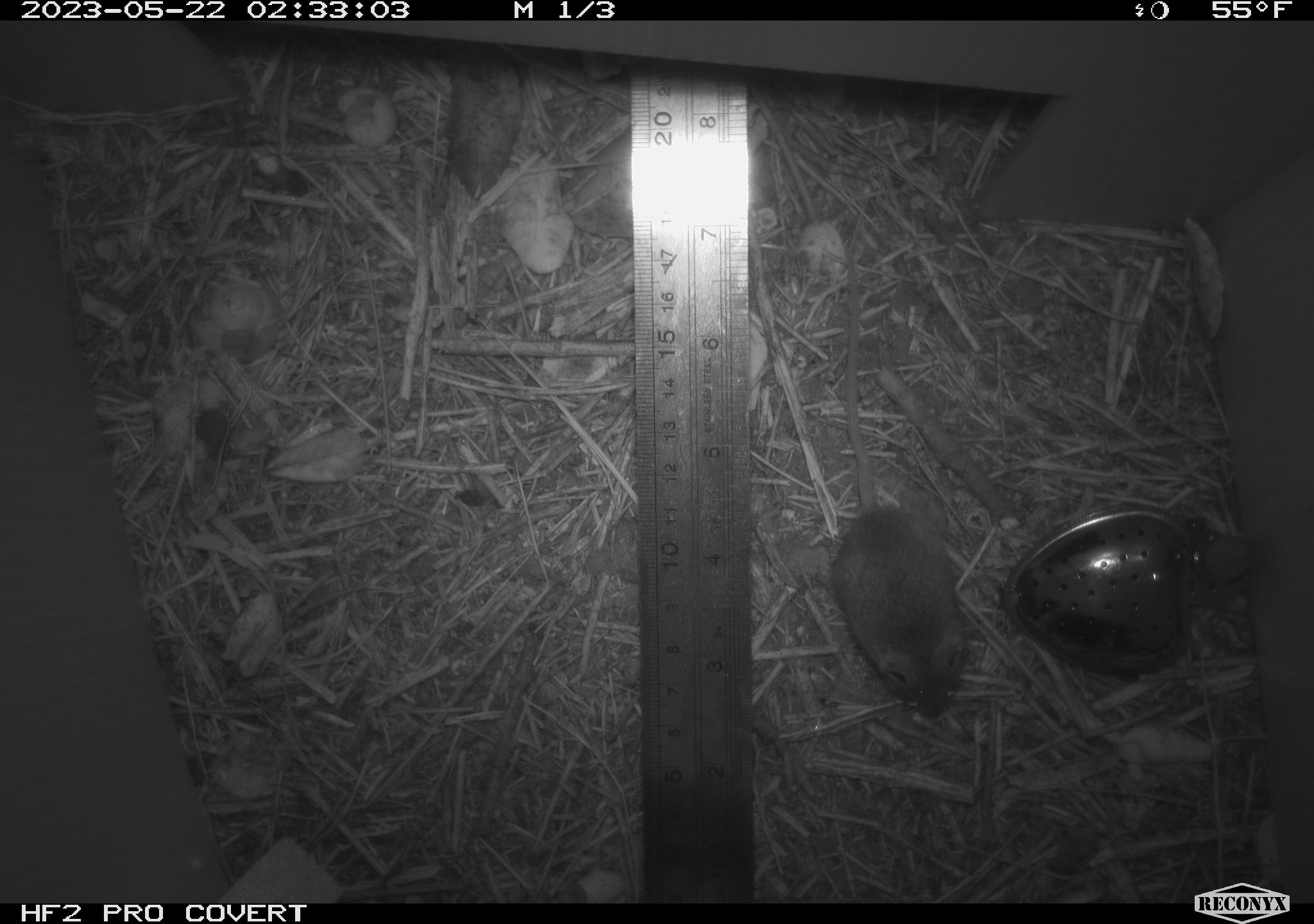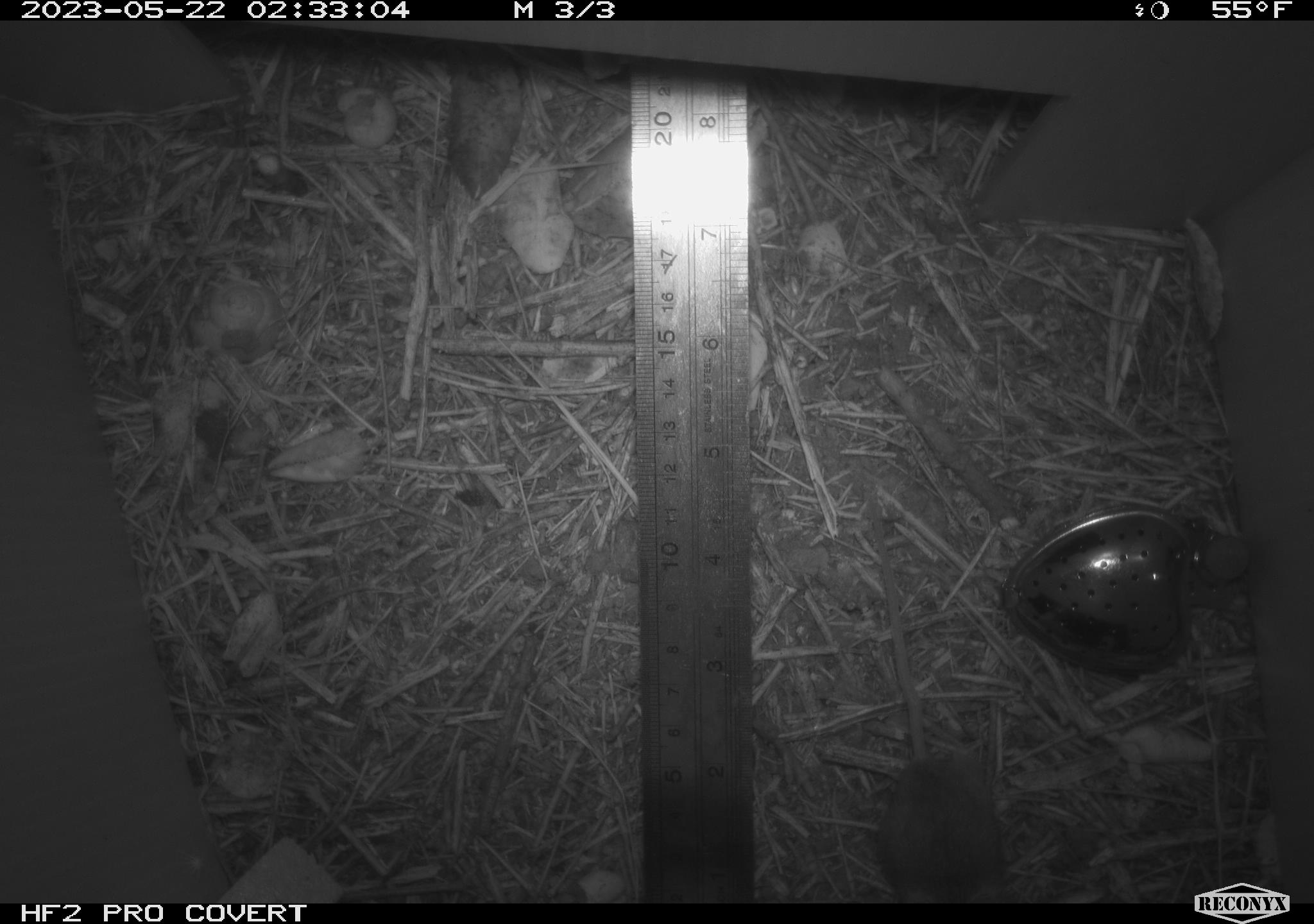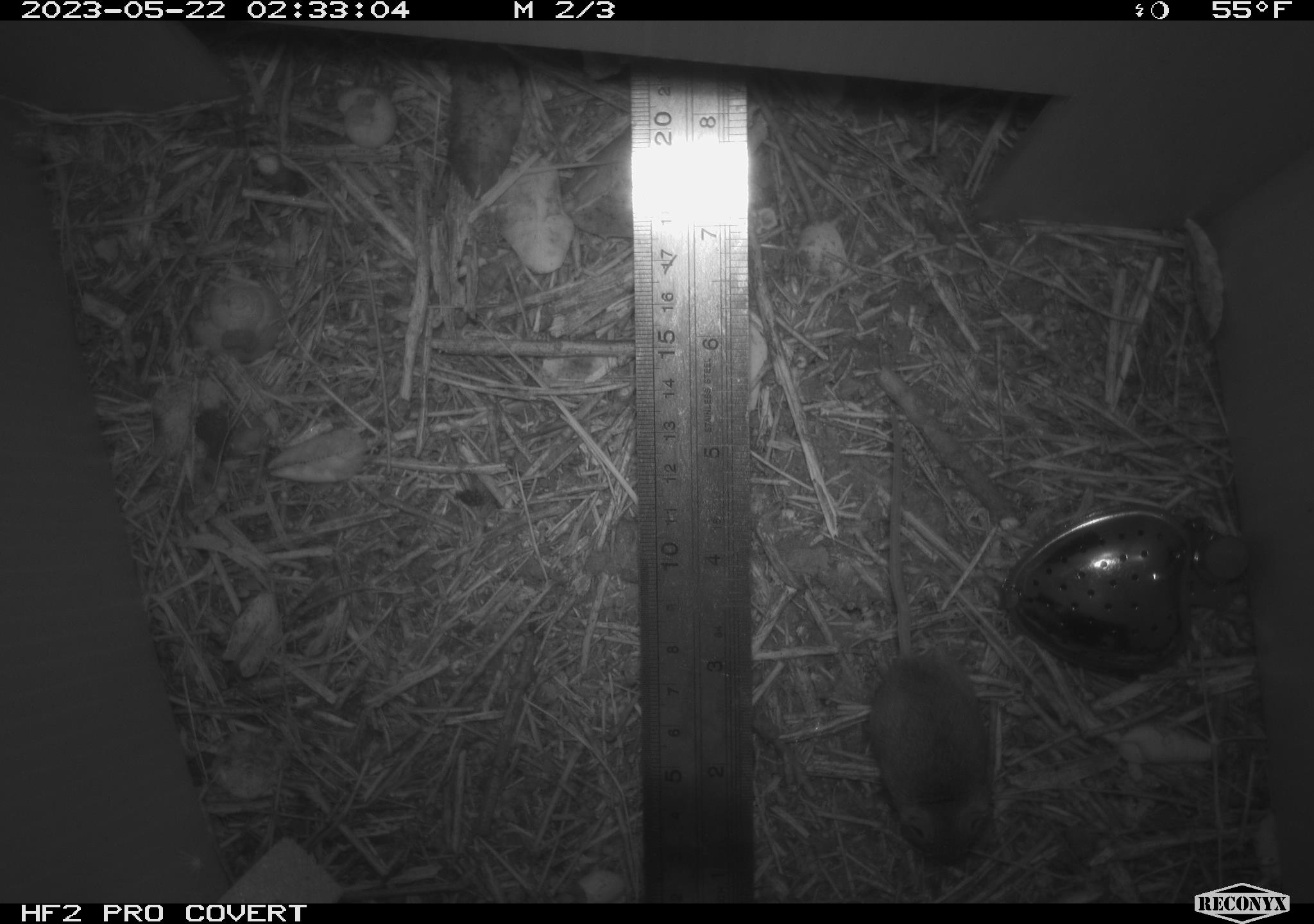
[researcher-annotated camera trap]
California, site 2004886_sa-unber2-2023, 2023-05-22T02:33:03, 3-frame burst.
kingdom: Animalia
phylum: Chordata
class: Mammalia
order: Rodentia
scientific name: Rodentia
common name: mouse species